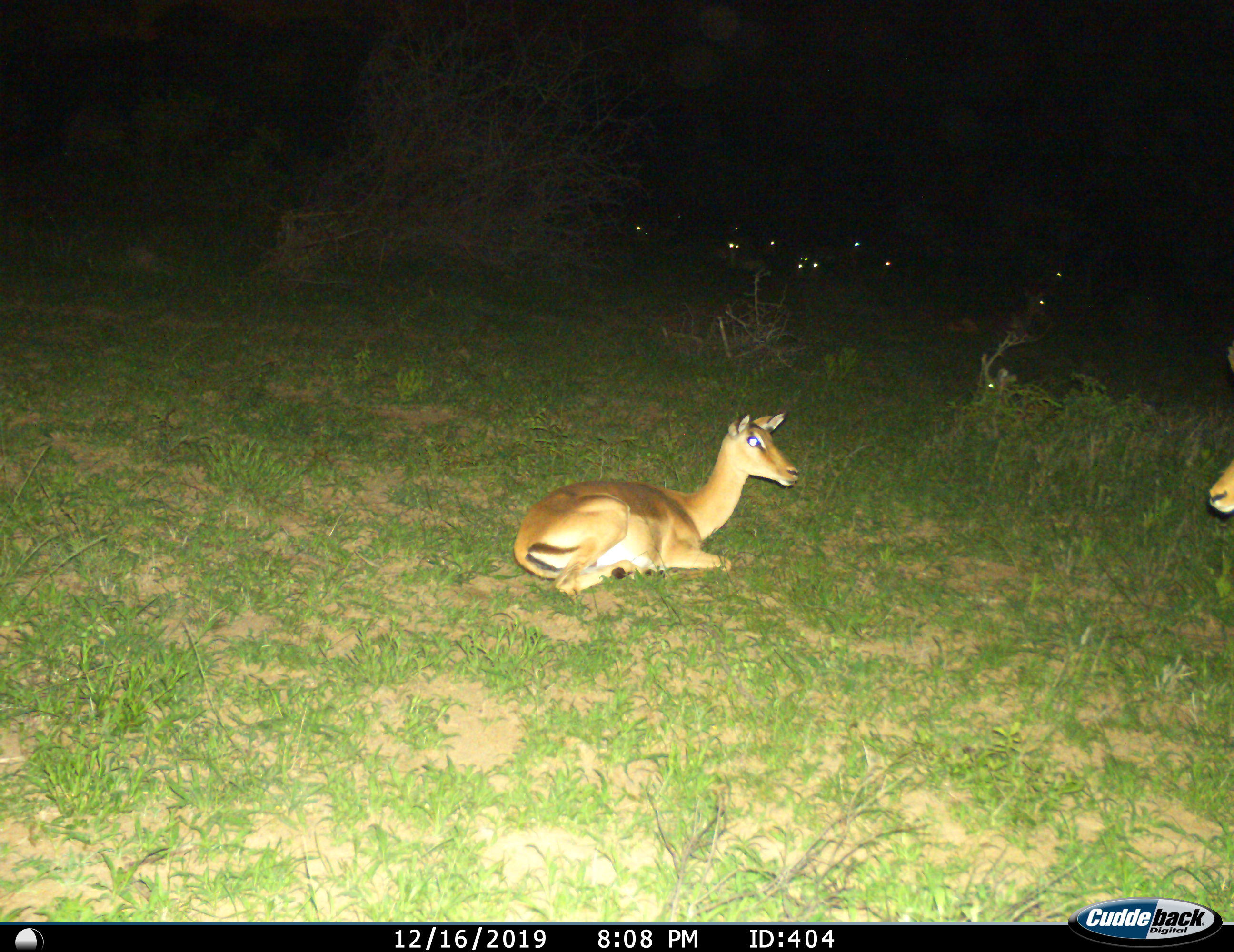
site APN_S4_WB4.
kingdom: Animalia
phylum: Chordata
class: Mammalia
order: Artiodactyla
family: Bovidae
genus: Aepyceros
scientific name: Aepyceros melampus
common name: impala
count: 11-50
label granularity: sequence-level